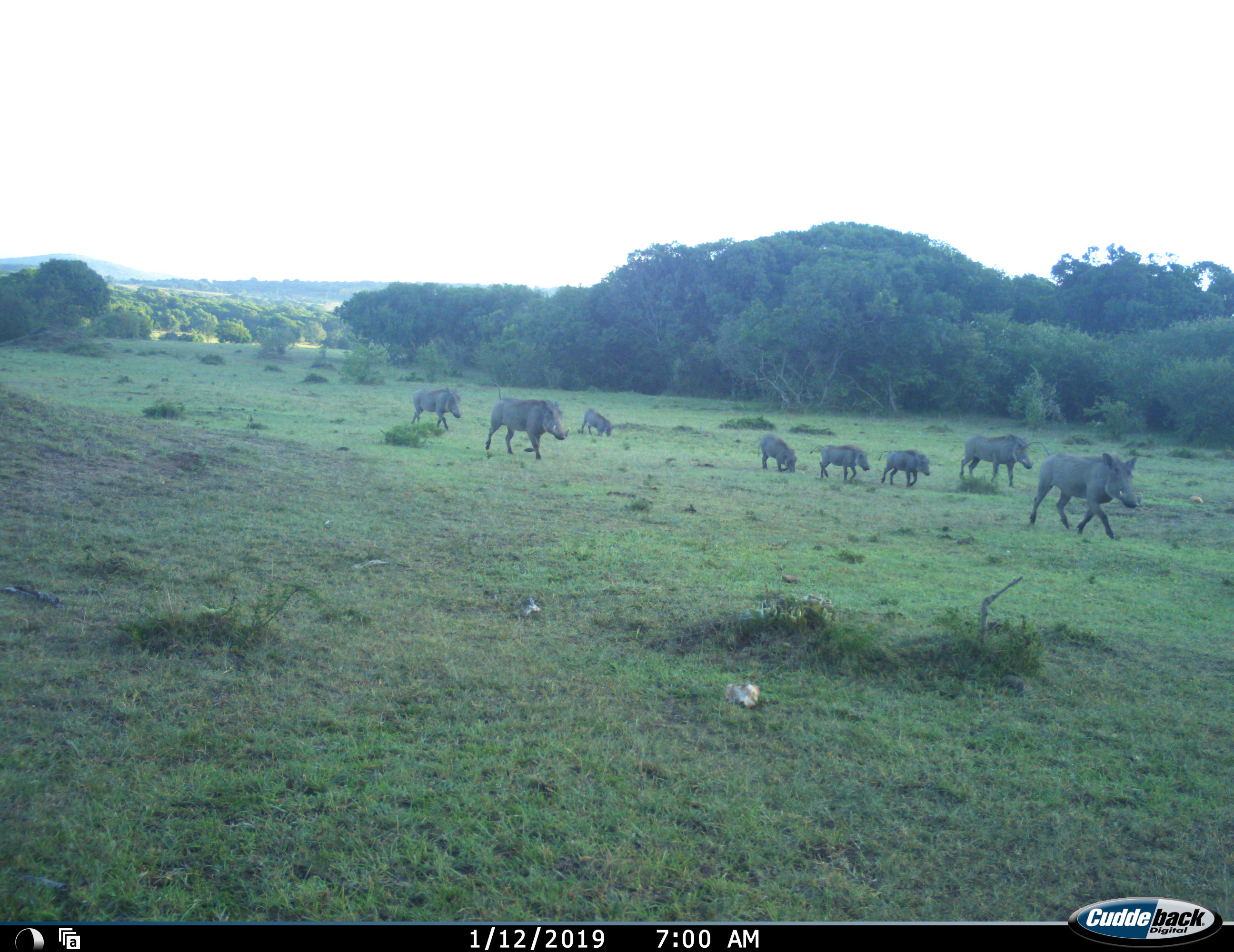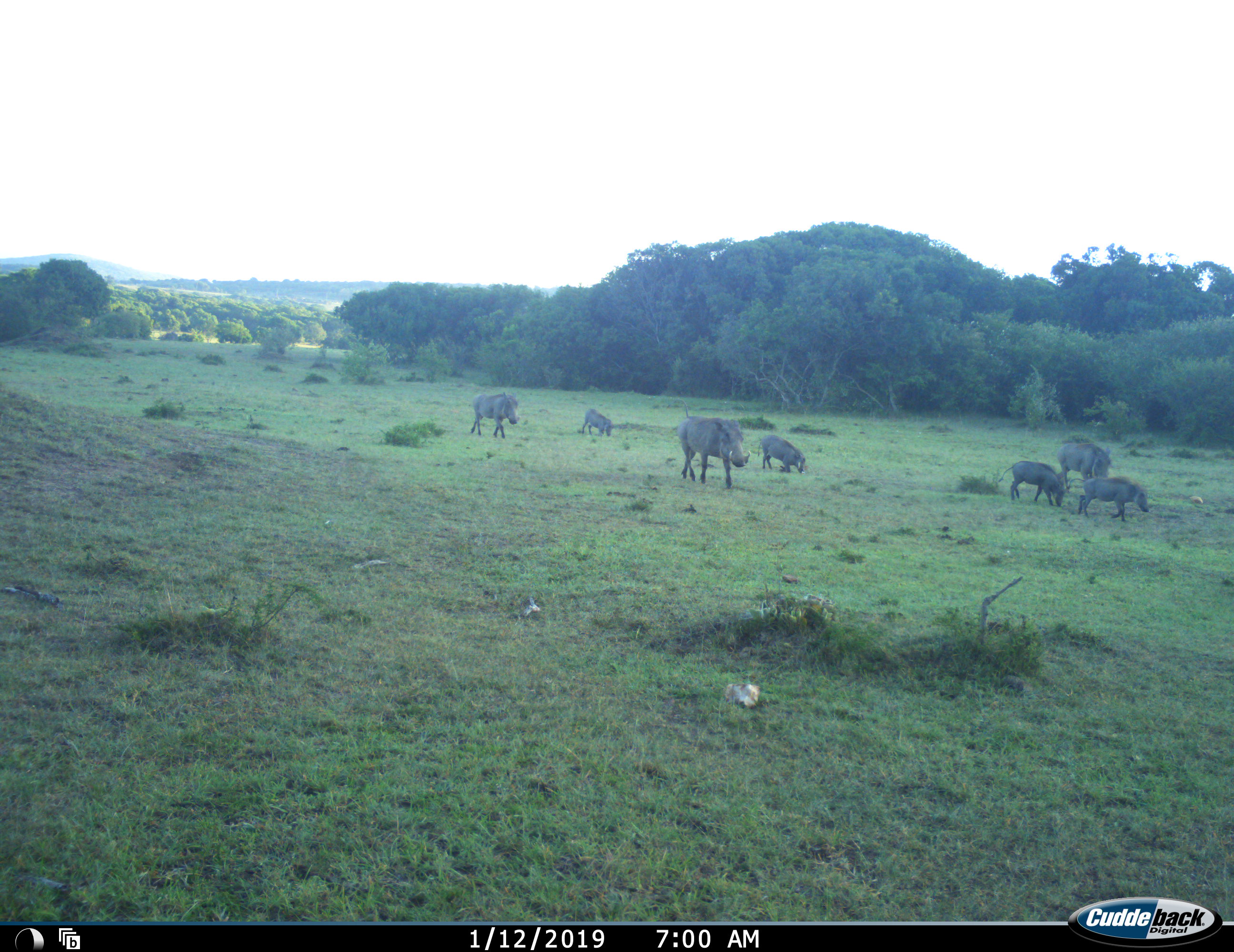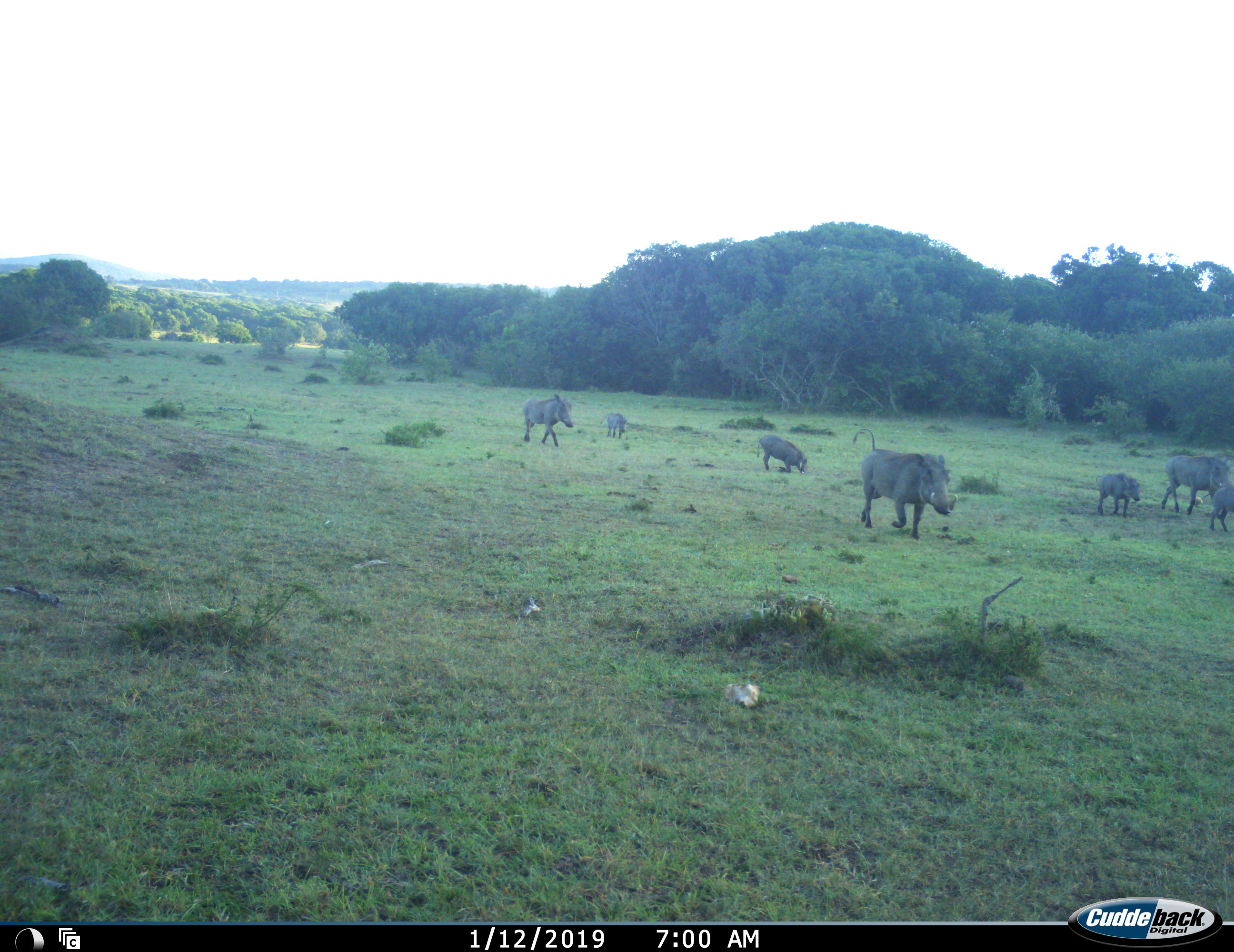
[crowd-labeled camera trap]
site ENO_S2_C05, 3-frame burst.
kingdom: Animalia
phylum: Chordata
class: Mammalia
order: Artiodactyla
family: Suidae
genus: Phacochoerus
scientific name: Phacochoerus africanus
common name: warthog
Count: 8.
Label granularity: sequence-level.